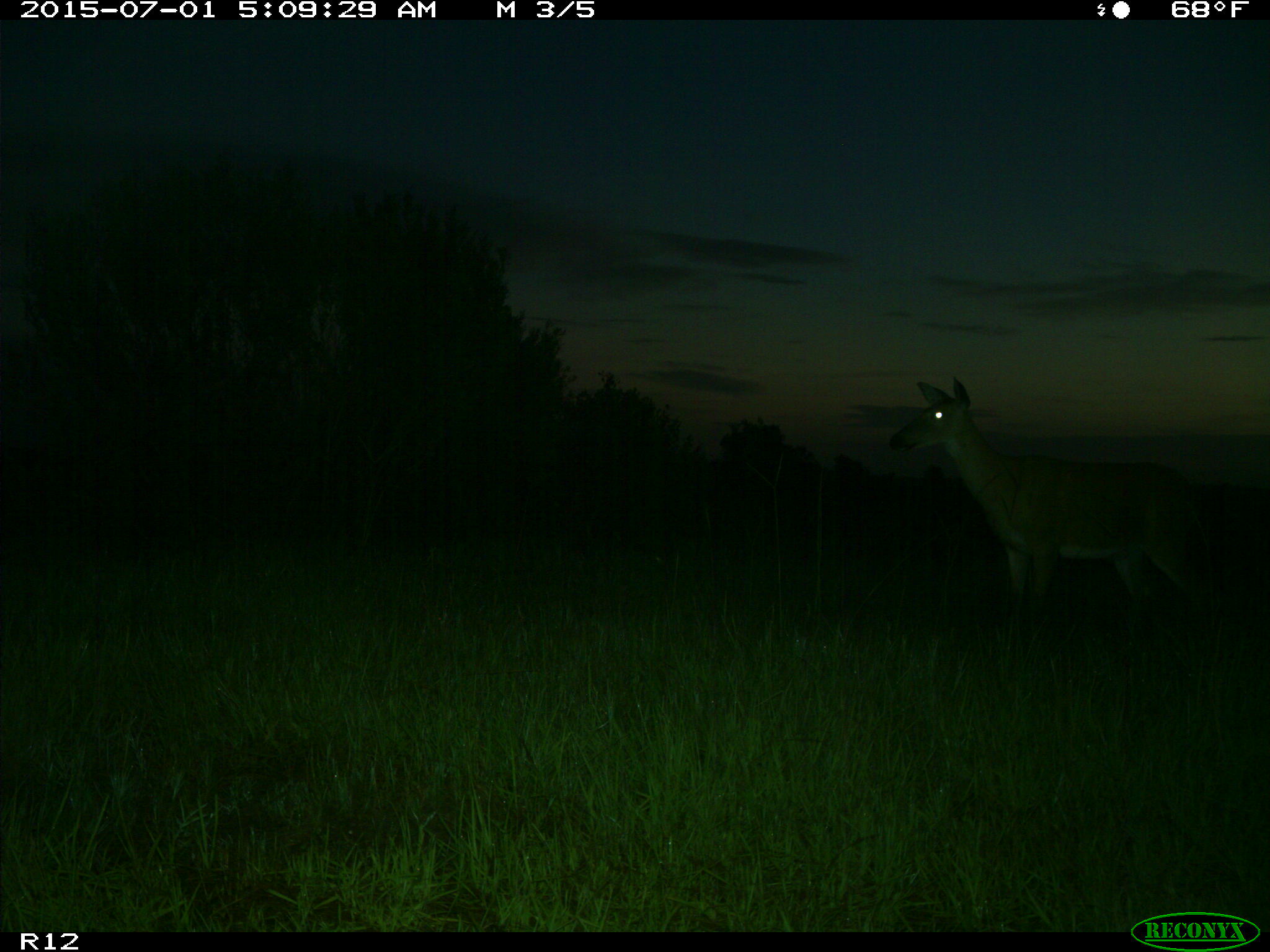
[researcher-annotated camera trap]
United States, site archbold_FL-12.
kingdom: Animalia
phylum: Chordata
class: Mammalia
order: Artiodactyla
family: Cervidae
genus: Odocoileus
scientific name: Odocoileus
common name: deer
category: unidentified deer